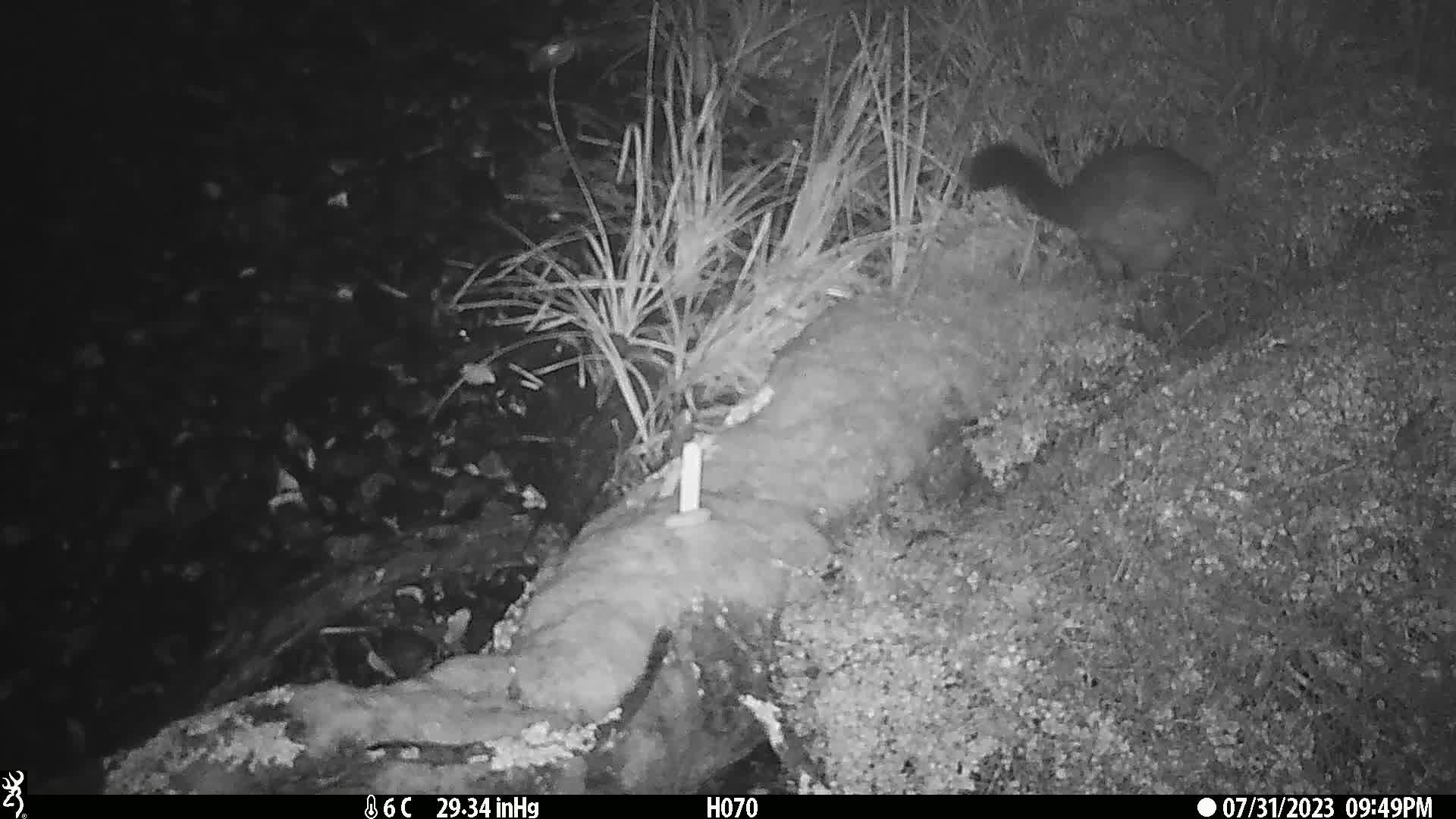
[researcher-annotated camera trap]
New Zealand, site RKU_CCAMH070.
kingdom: Animalia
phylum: Chordata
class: Mammalia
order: Diprotodontia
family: Phalangeridae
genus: Trichosurus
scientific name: Trichosurus vulpecula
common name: common brushtail possum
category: possum